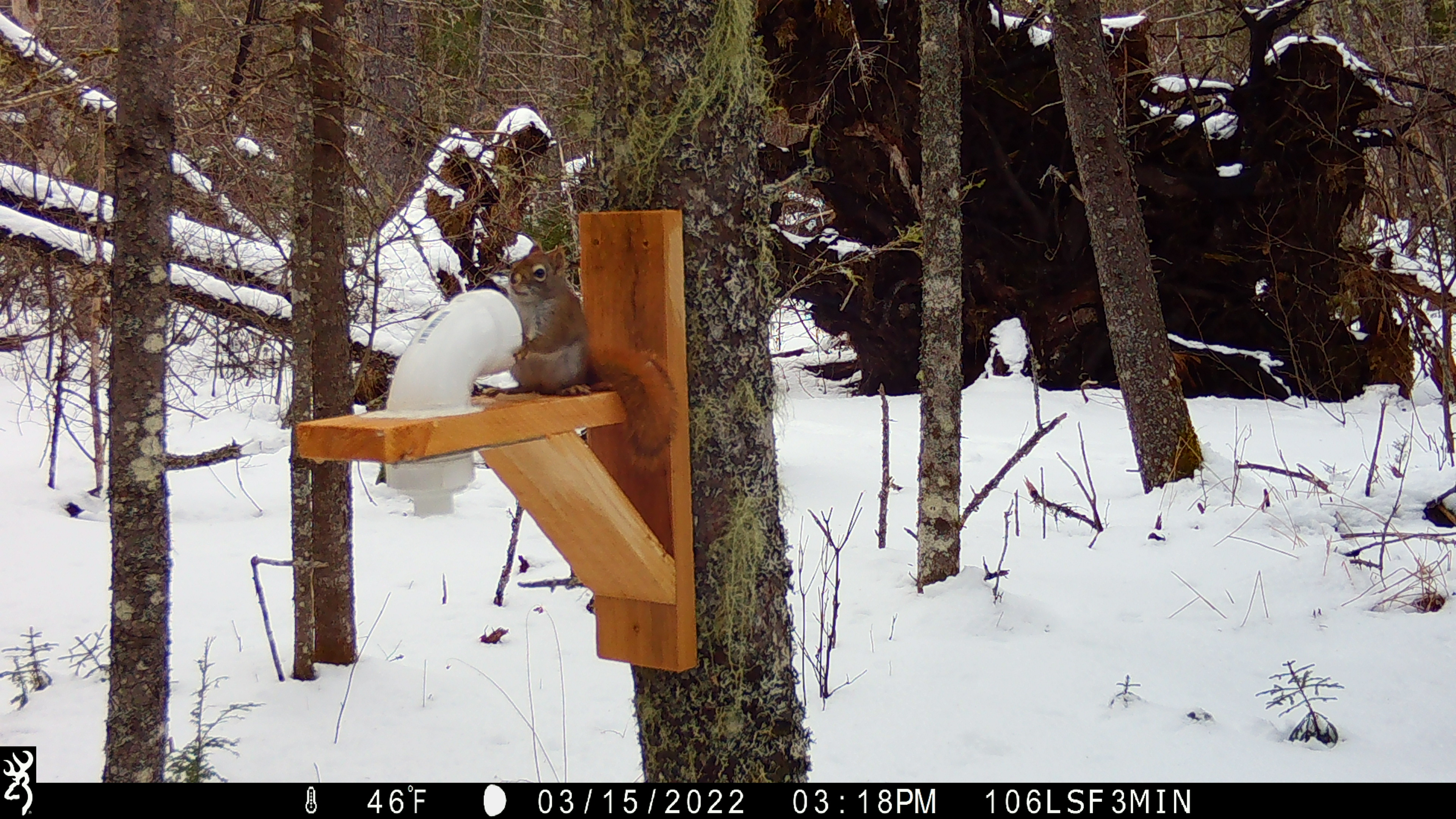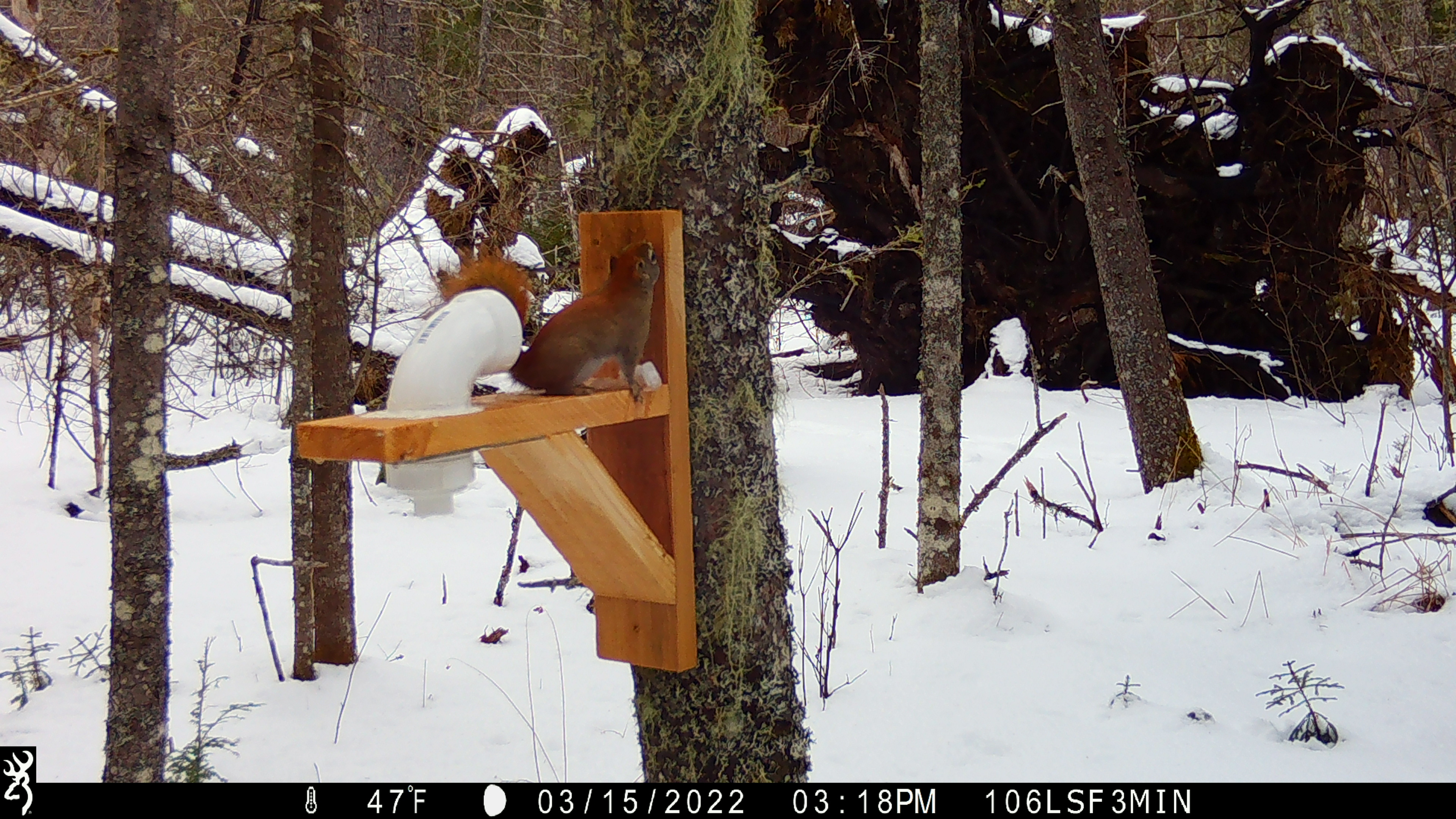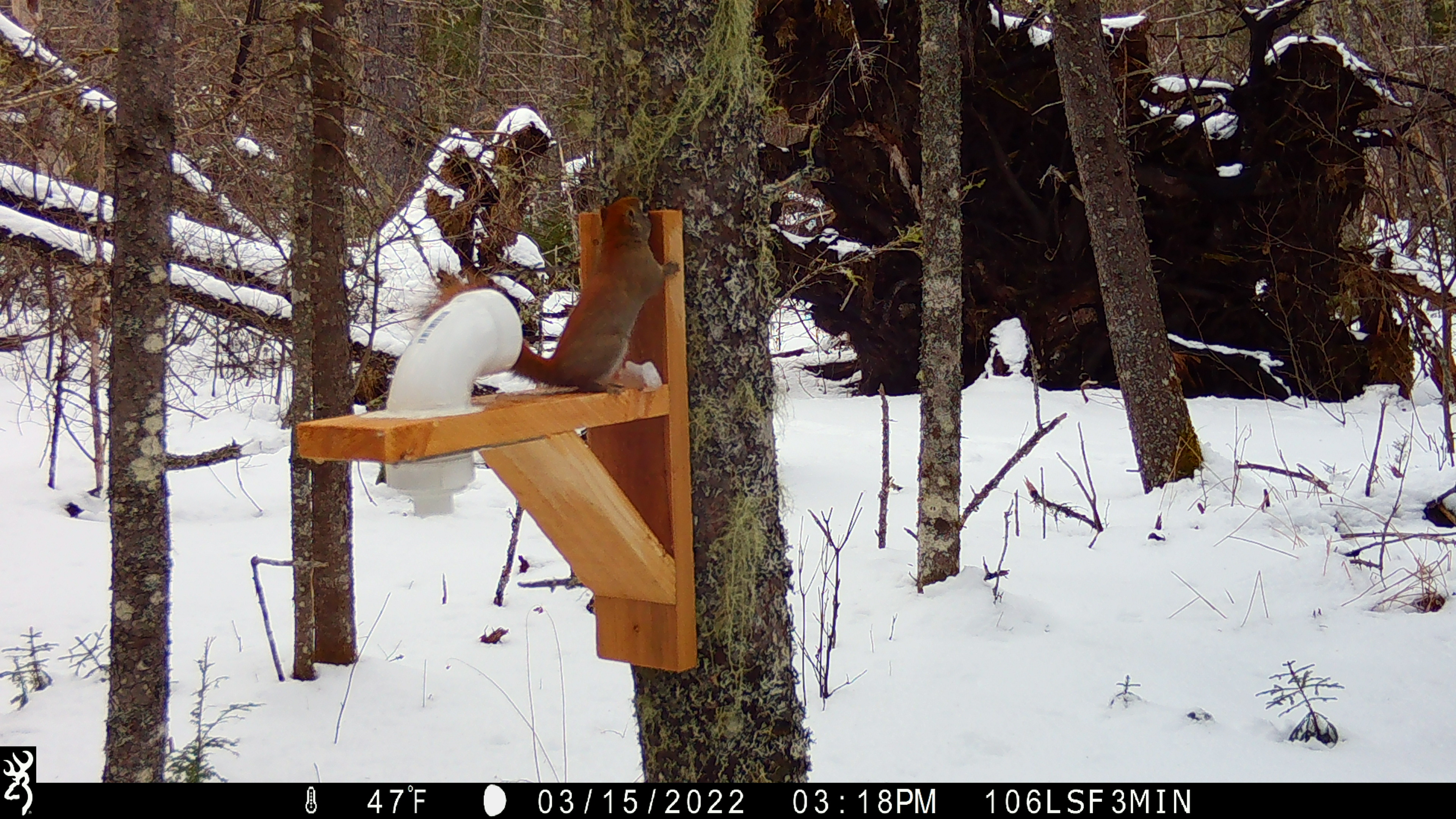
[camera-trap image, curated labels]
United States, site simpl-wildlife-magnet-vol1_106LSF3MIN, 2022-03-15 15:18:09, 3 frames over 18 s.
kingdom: Animalia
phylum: Chordata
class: Mammalia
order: Rodentia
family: Sciuridae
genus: Tamiasciurus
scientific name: Tamiasciurus hudsonicus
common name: red squirrel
Red squirrel (Tamiasciurus hudsonicus).